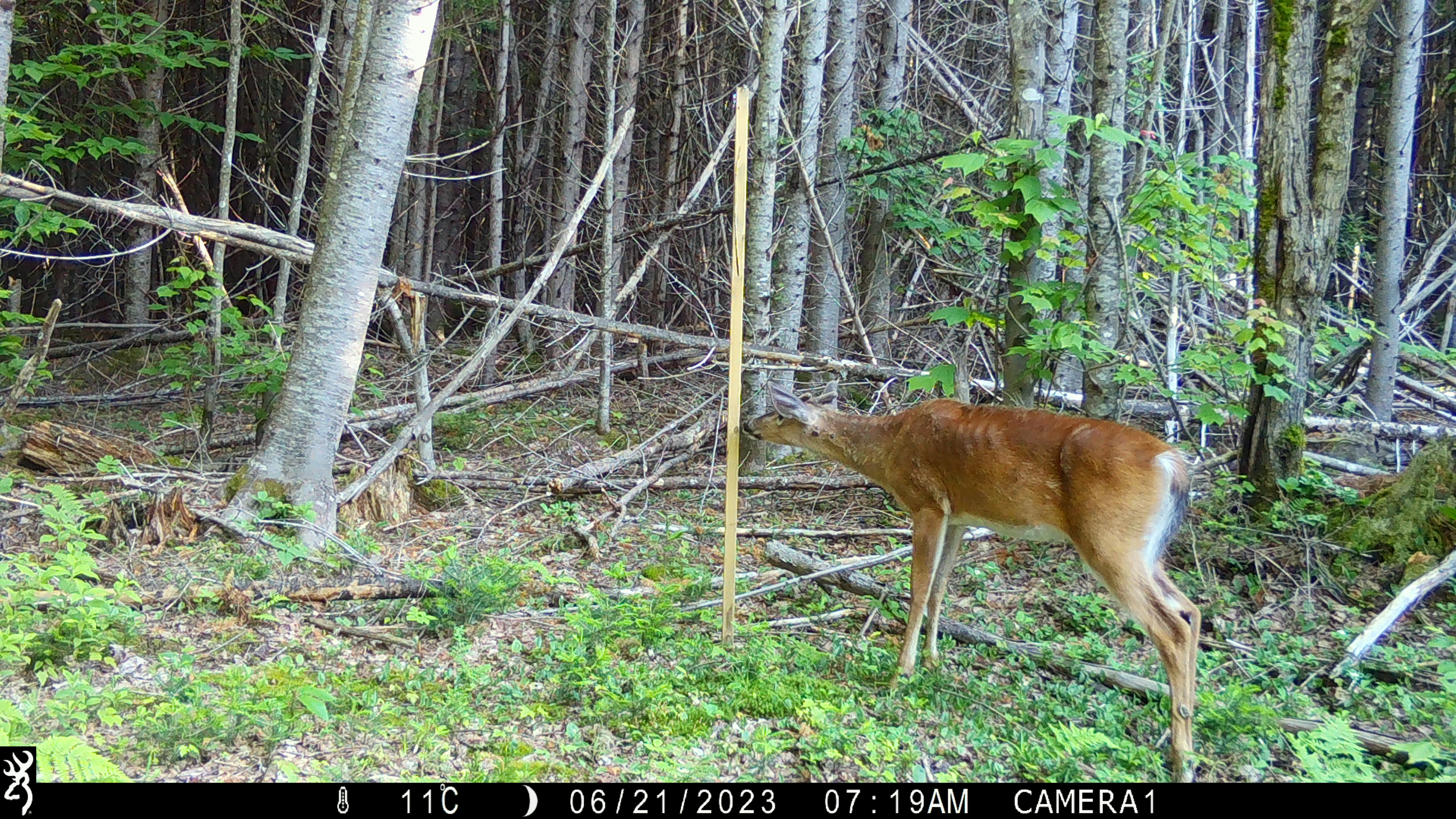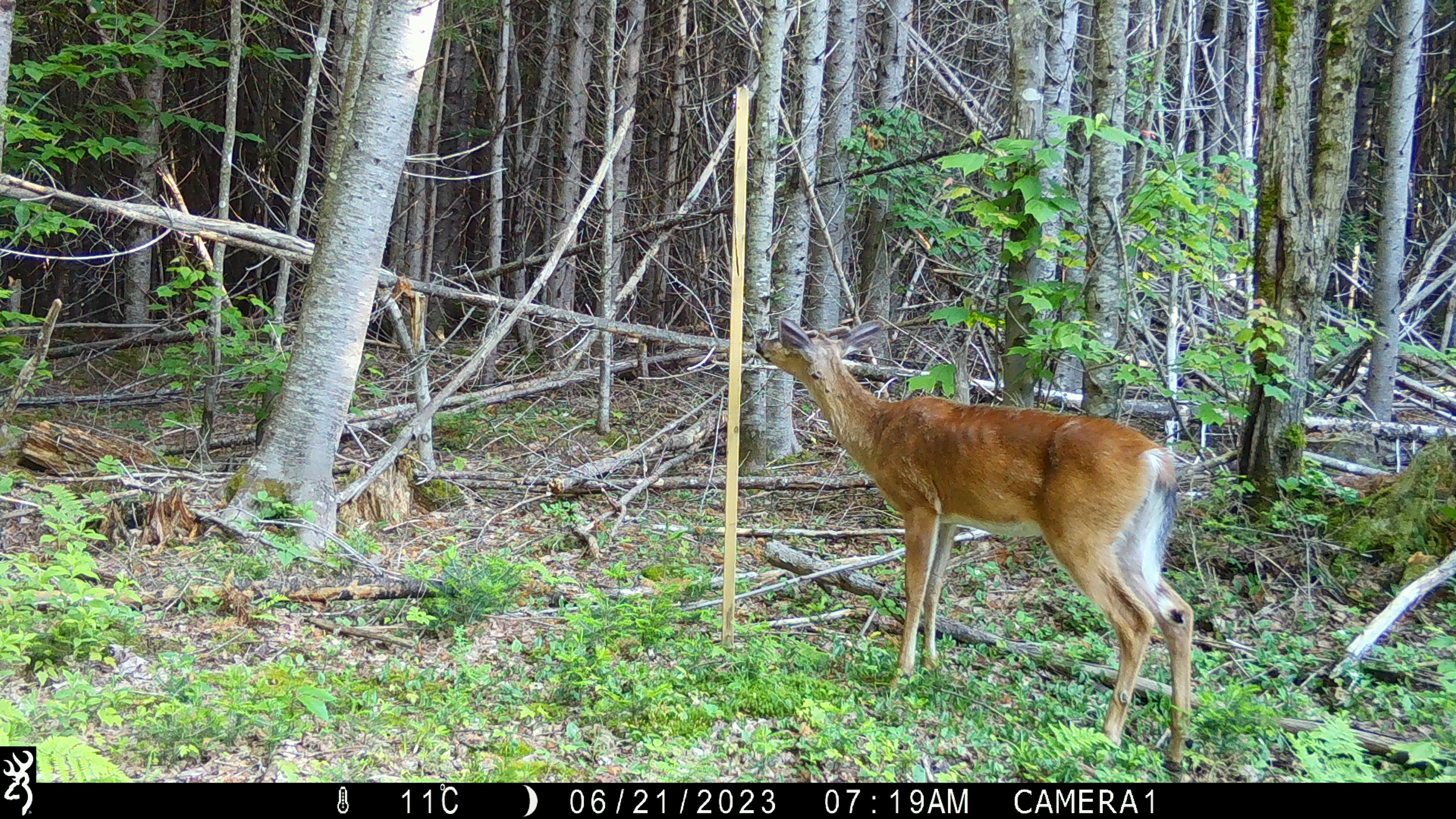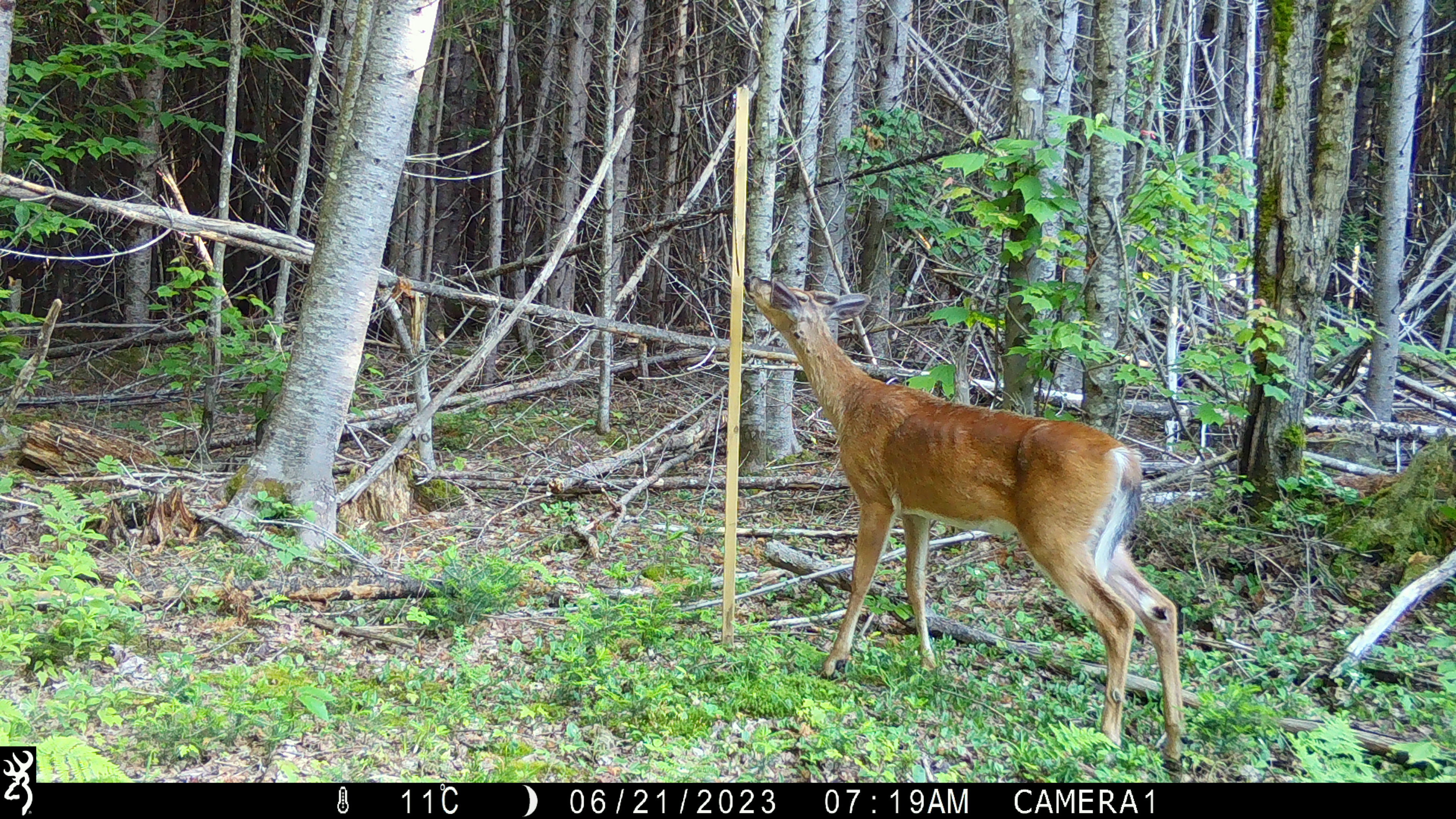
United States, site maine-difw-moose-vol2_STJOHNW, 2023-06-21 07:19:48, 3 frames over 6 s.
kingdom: Animalia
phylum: Chordata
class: Mammalia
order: Artiodactyla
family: Cervidae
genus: Odocoileus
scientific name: Odocoileus virginianus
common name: white-tailed deer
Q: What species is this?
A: White-tailed deer (Odocoileus virginianus).